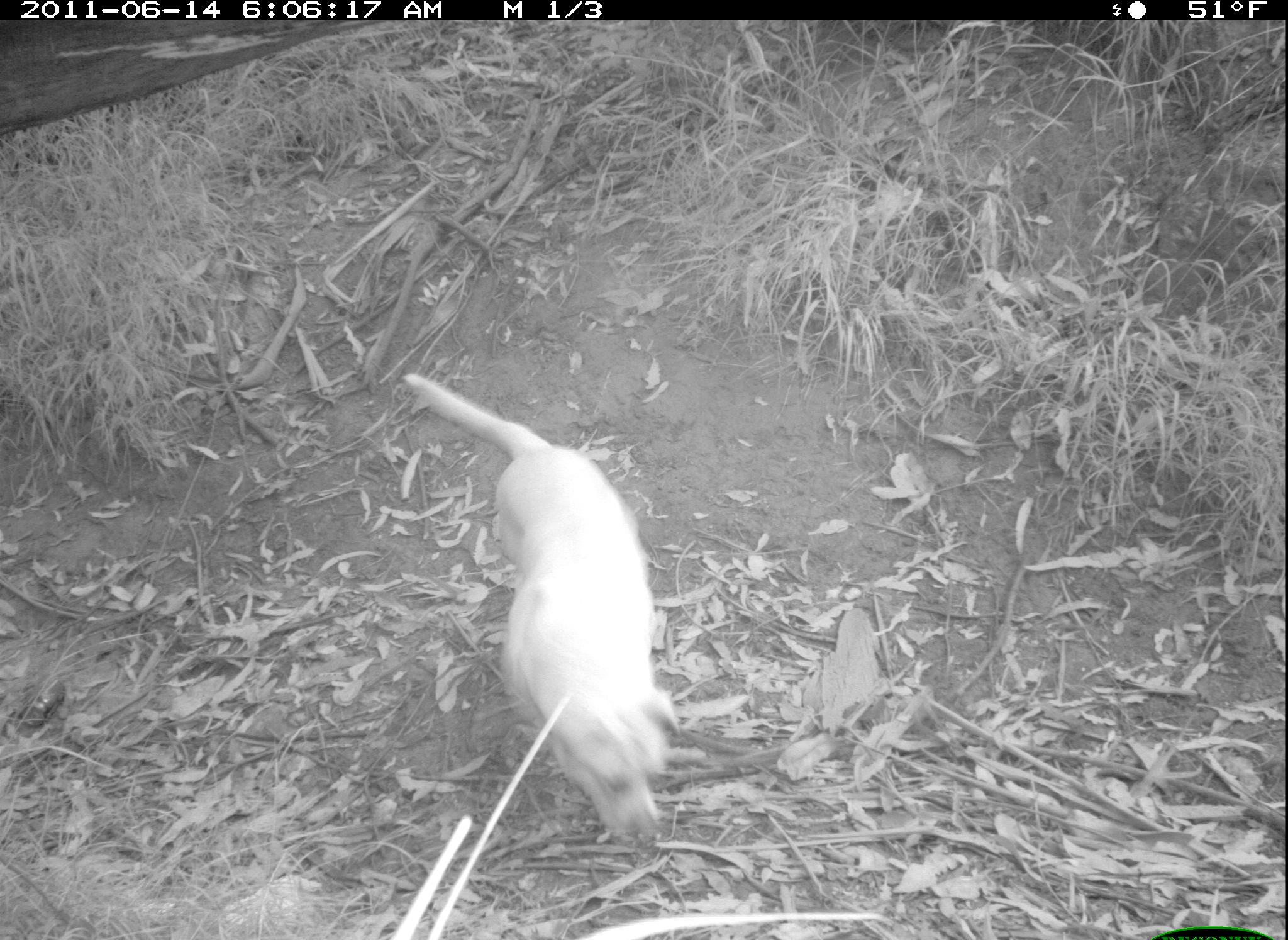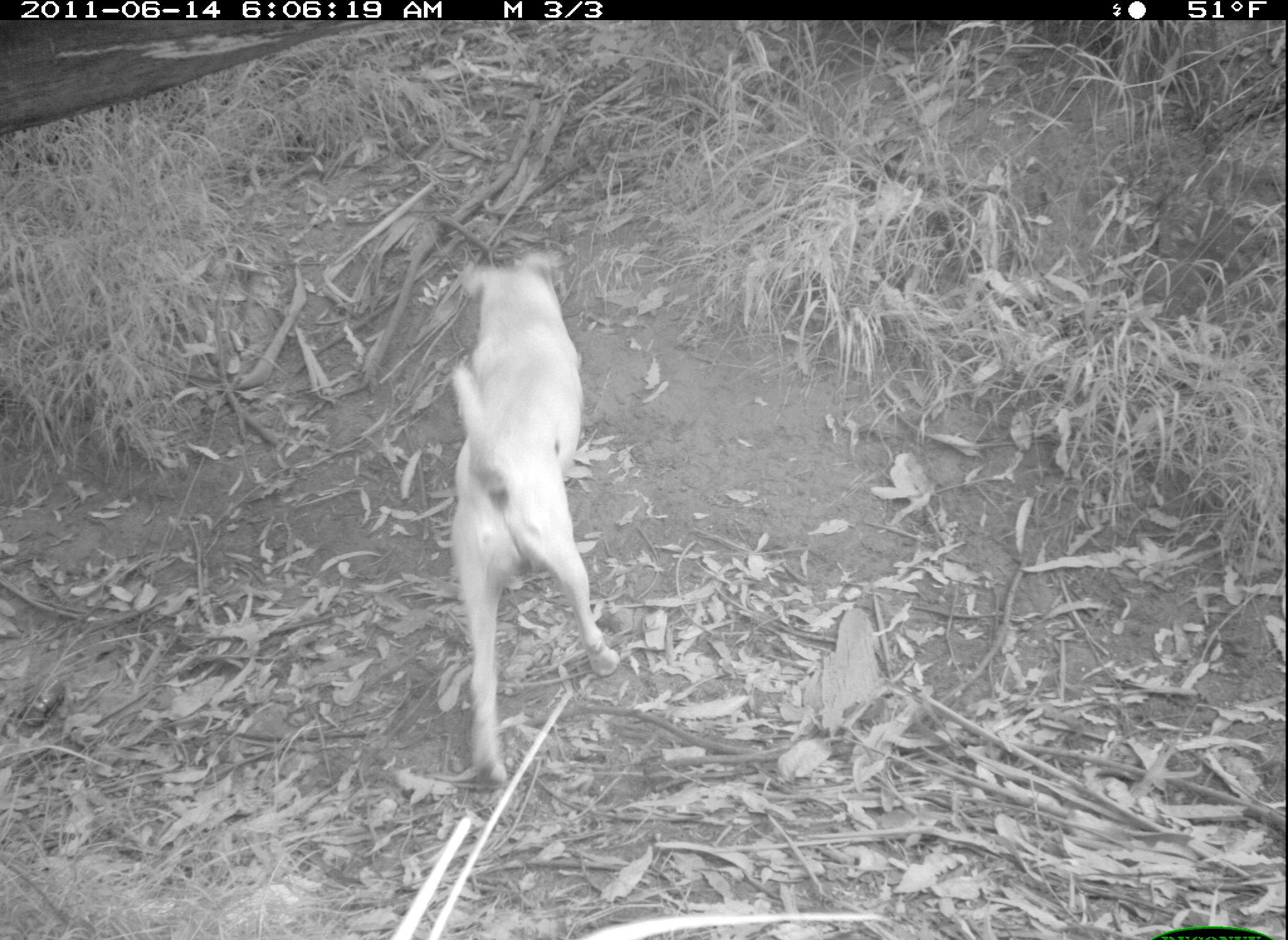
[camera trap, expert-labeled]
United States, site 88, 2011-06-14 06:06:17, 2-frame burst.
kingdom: Animalia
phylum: Chordata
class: Mammalia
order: Carnivora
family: Canidae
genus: Canis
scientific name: Canis familiaris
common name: domestic dog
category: dog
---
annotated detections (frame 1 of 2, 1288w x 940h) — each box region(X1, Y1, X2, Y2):
dog: region(378, 338, 710, 868)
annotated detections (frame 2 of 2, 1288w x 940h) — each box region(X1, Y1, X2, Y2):
dog: region(443, 245, 628, 794)